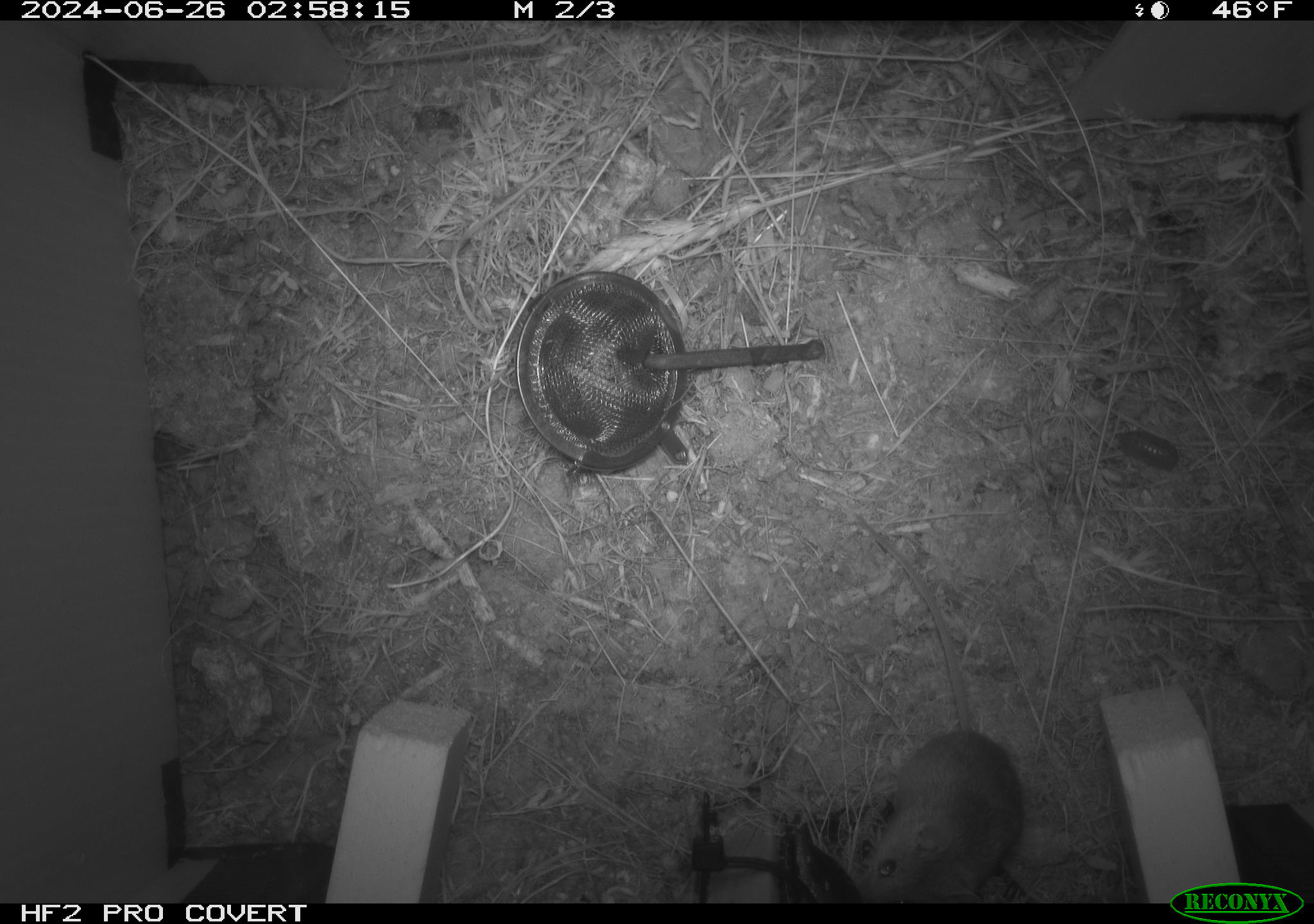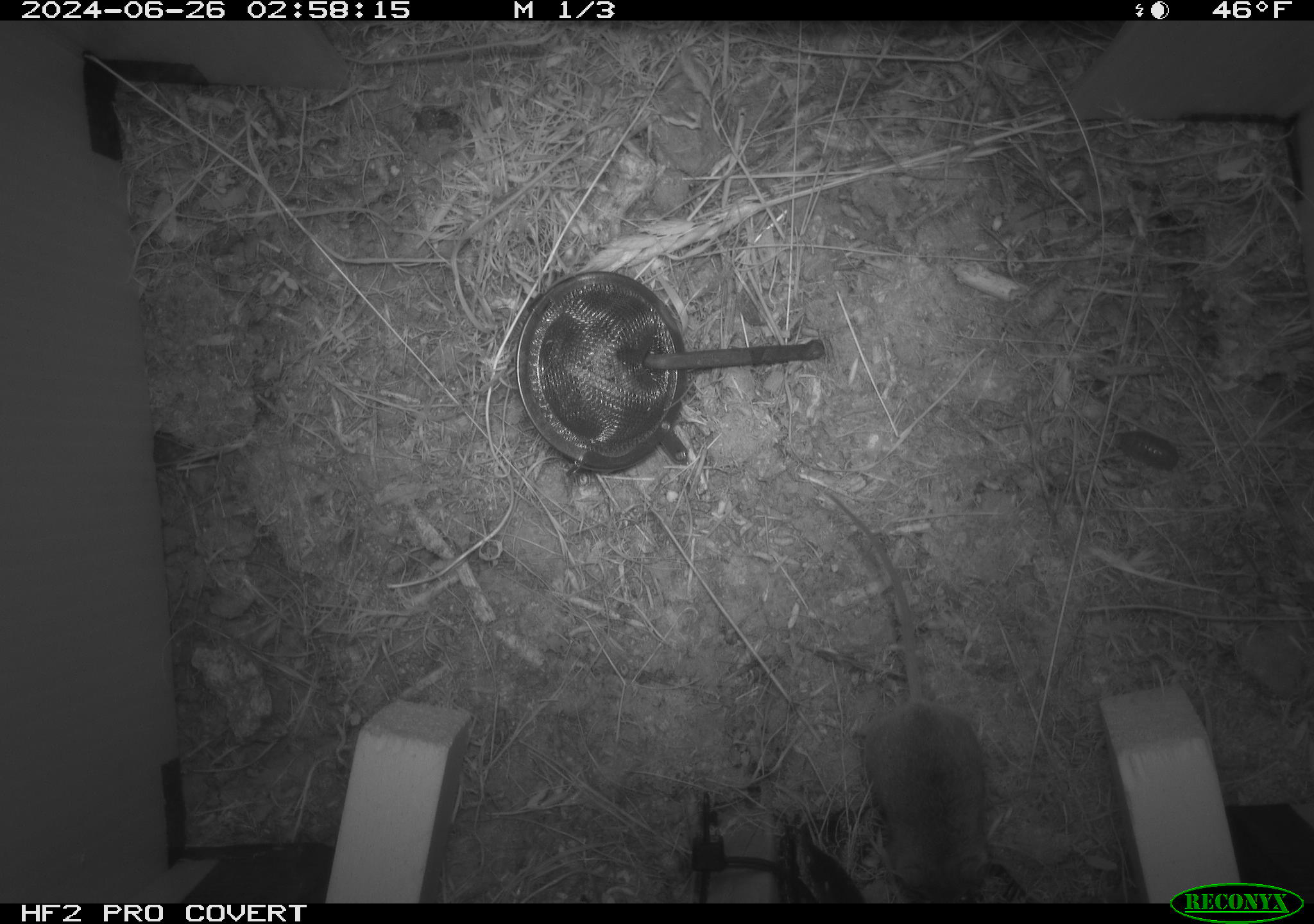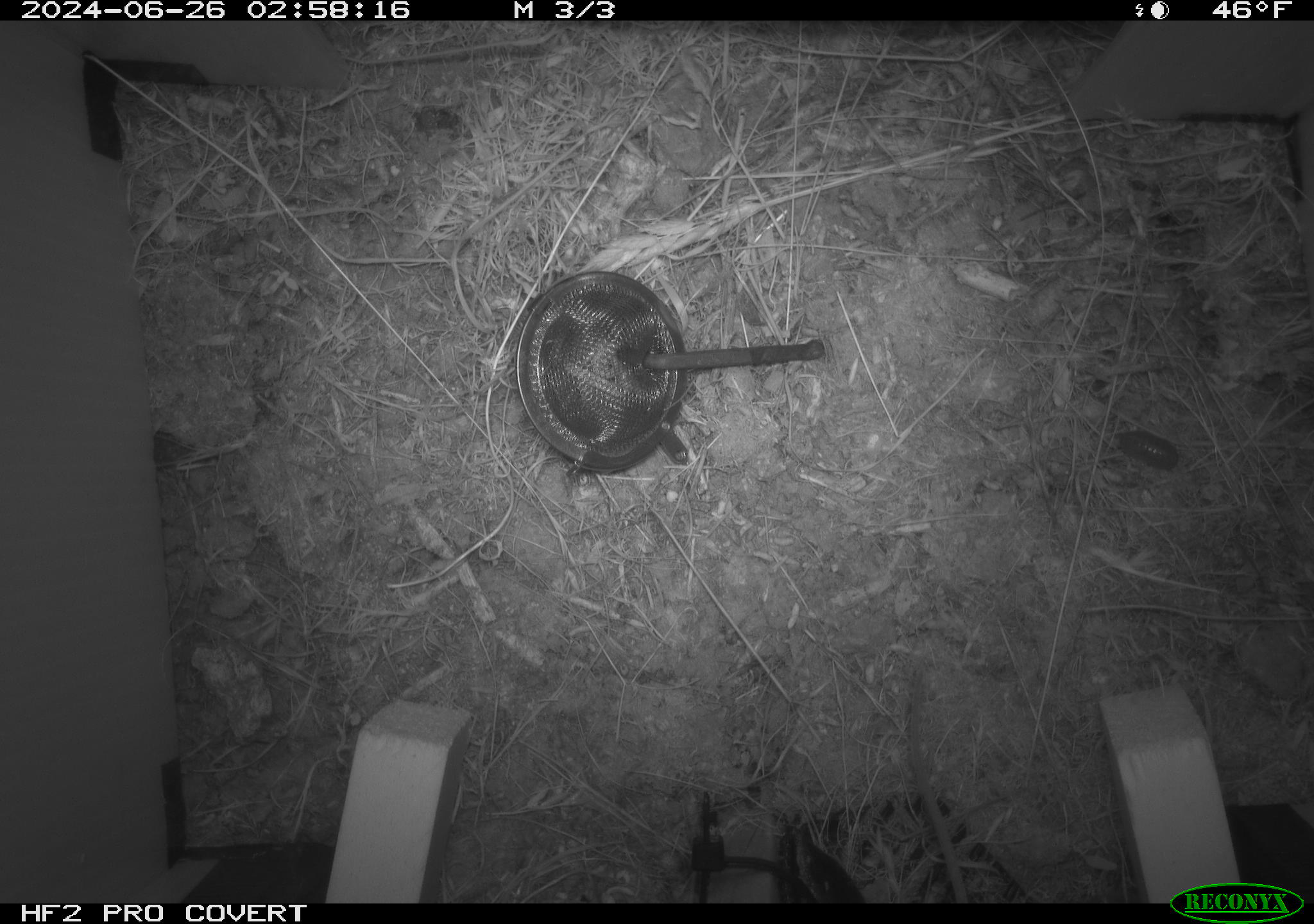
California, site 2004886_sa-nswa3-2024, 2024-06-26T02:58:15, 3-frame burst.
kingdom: Animalia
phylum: Chordata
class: Mammalia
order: Rodentia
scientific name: Rodentia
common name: rodent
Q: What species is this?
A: Rodent (Rodentia).